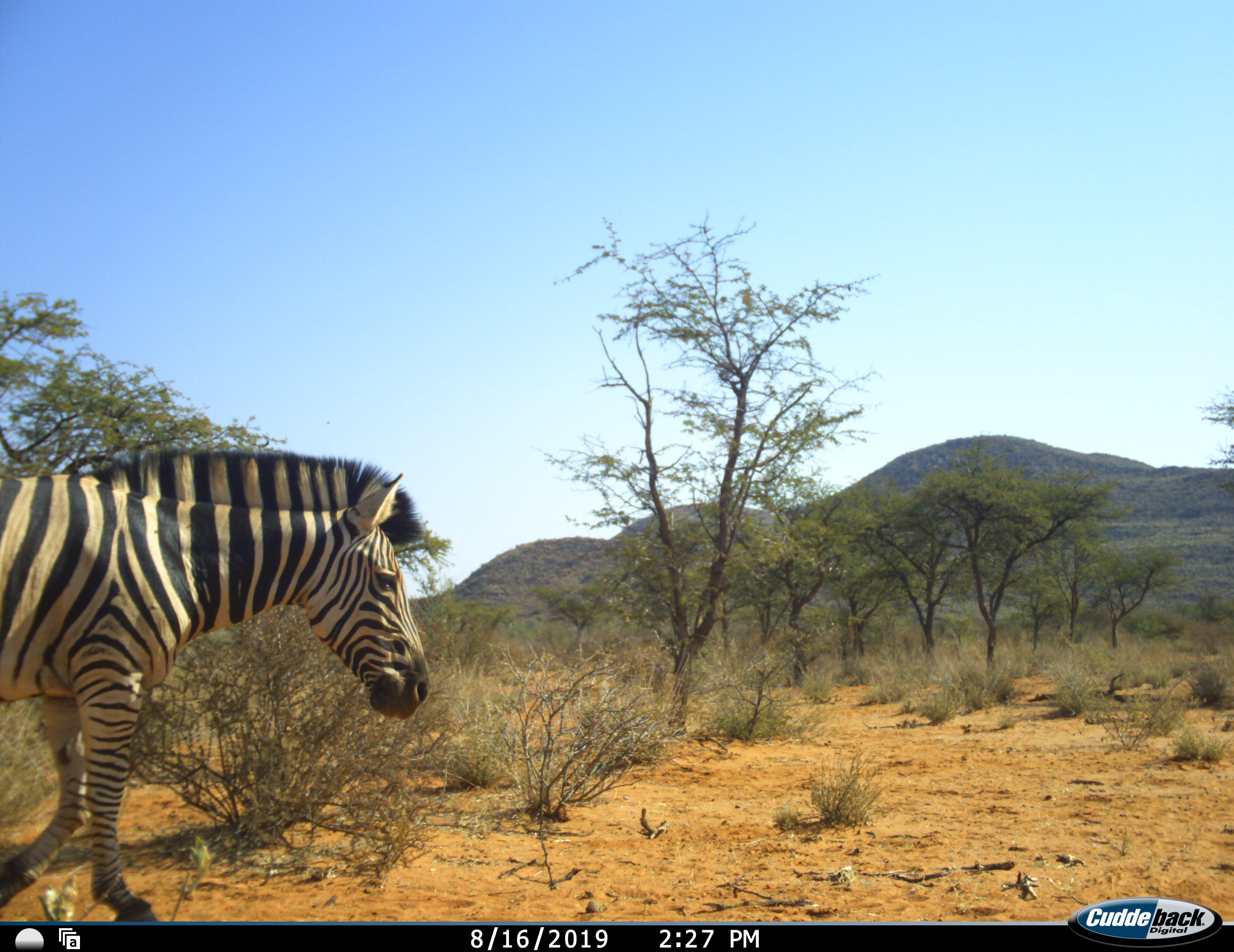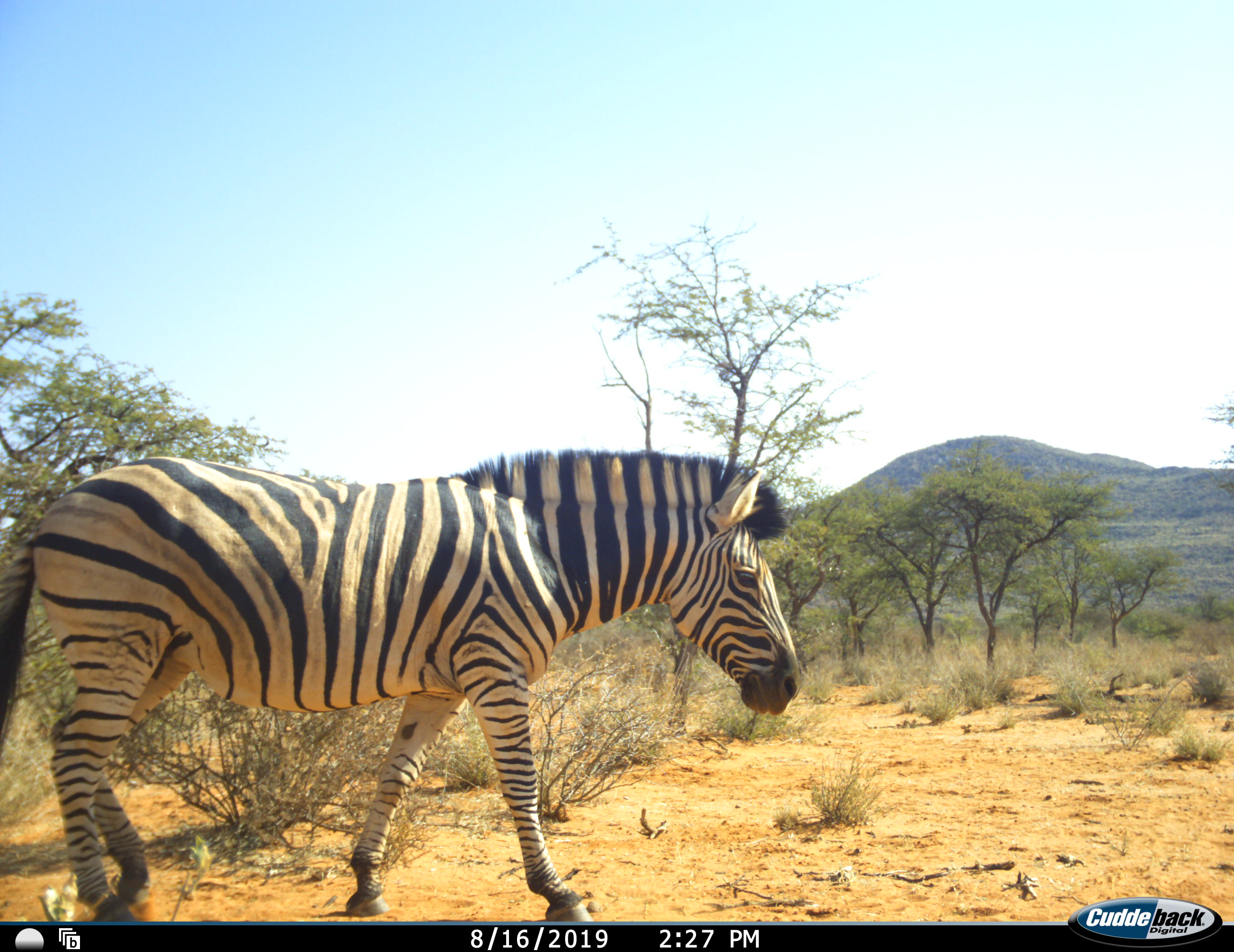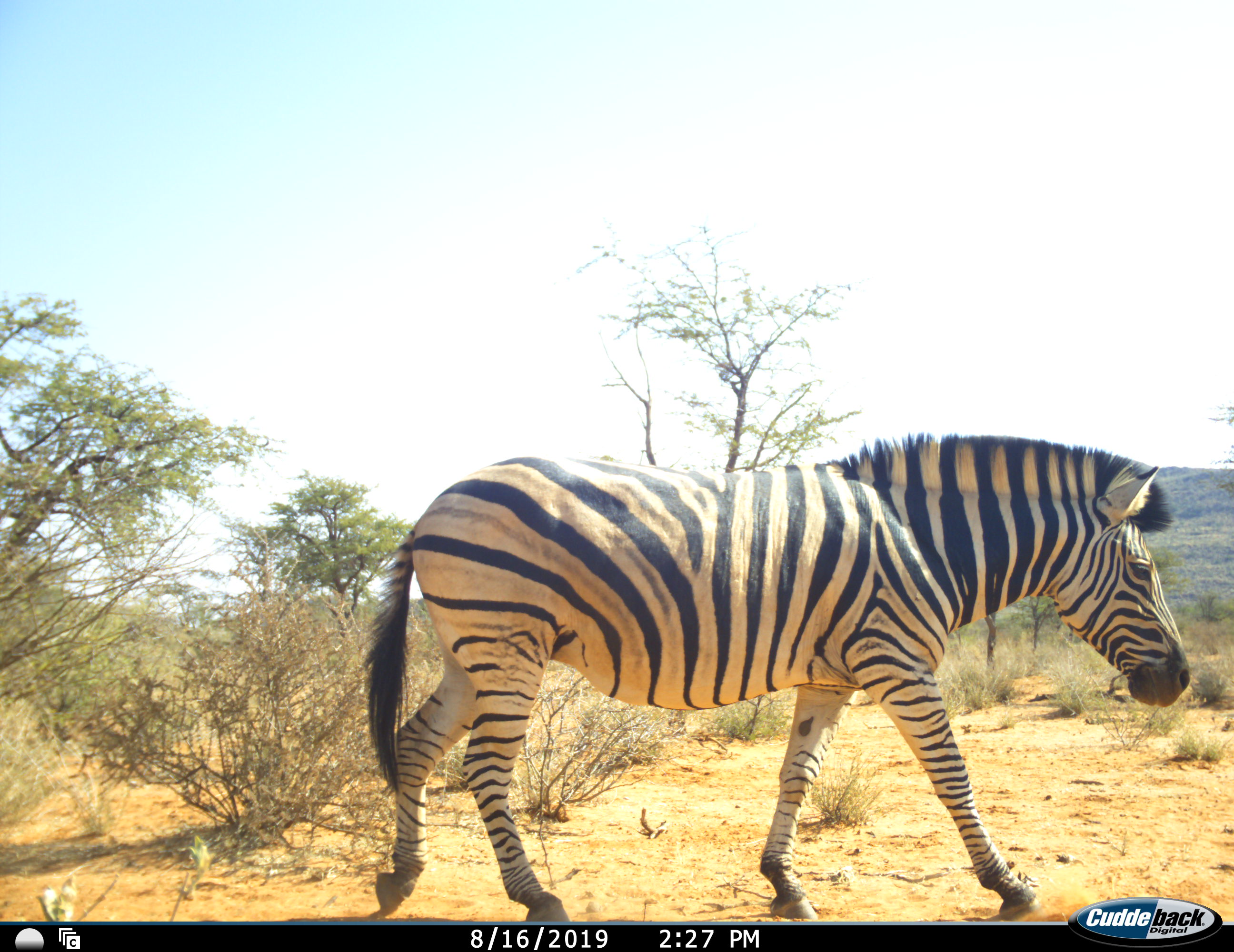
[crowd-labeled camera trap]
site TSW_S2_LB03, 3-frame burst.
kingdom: Animalia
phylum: Chordata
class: Mammalia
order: Perissodactyla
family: Equidae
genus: Equus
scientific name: Equus quagga burchellii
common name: burchell's zebra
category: zebraburchells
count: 1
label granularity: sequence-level